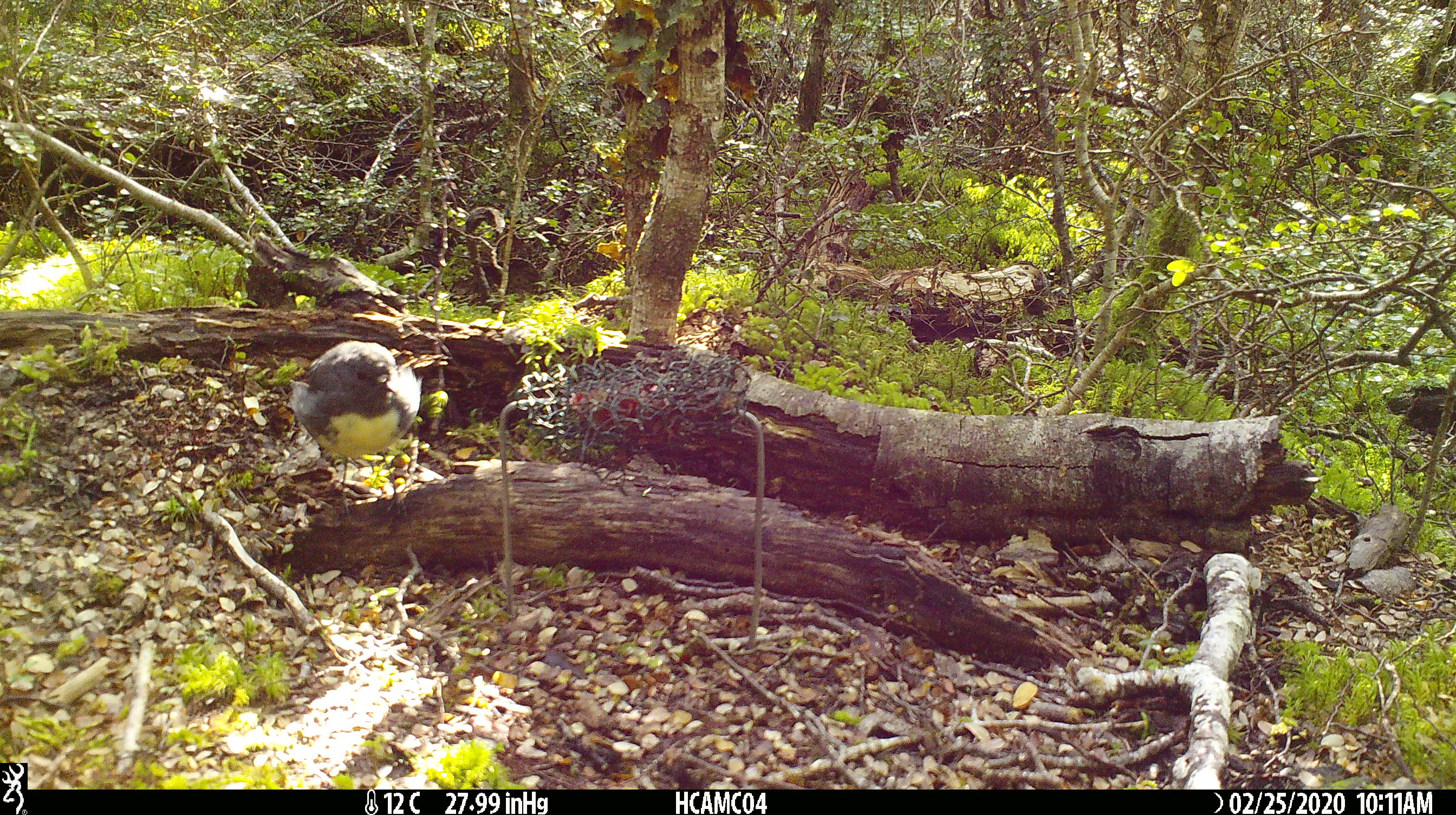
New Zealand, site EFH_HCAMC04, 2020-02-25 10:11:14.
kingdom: Animalia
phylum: Chordata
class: Aves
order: Passeriformes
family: Petroicidae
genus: Petroica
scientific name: Petroica australis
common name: new zealand robin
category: robin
Robin (new zealand robin) (Petroica australis).